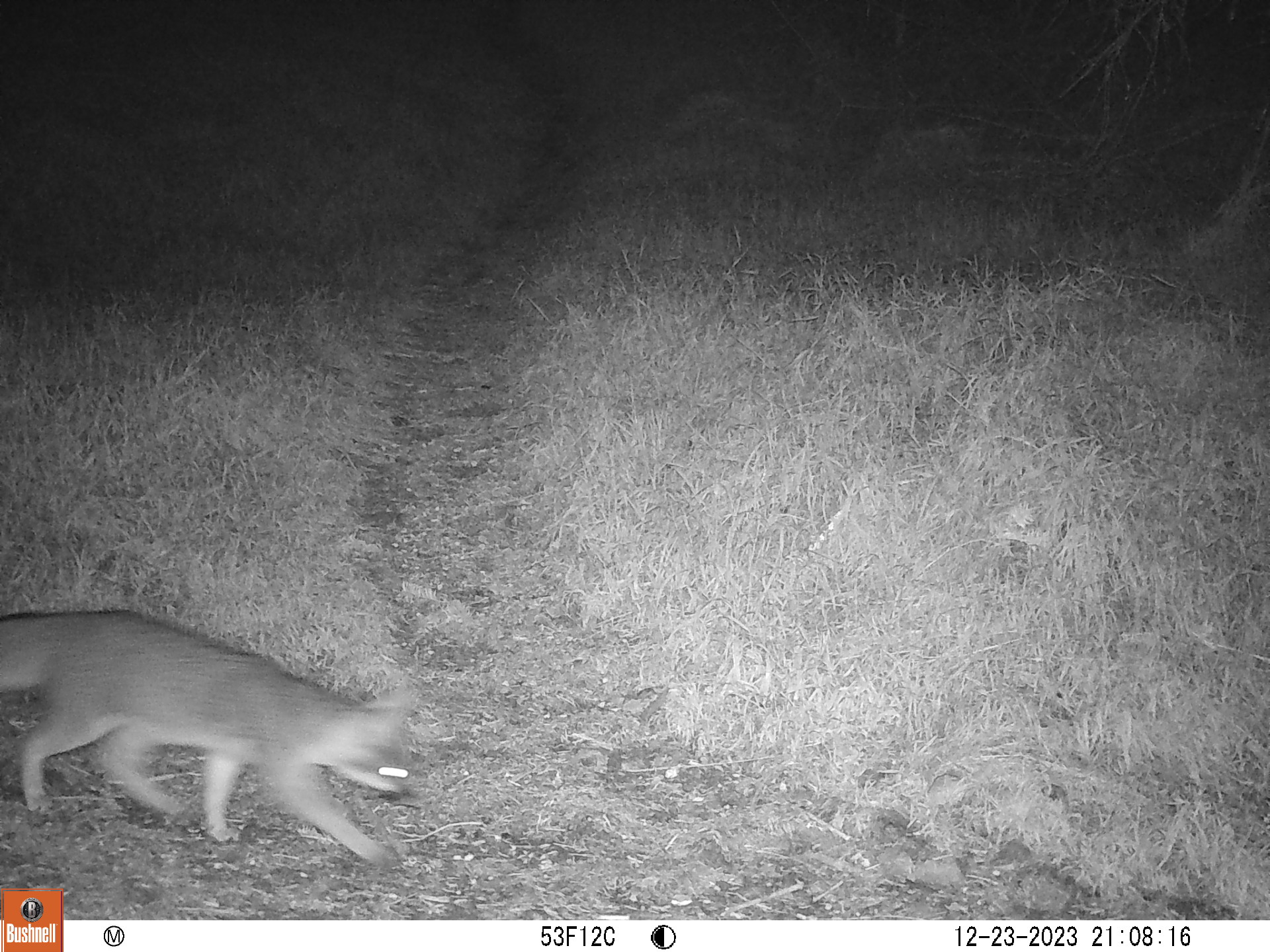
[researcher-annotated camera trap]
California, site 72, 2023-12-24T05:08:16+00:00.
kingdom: Animalia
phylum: Chordata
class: Mammalia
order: Carnivora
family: Canidae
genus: Urocyon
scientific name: Urocyon cinereoargenteus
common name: gray fox